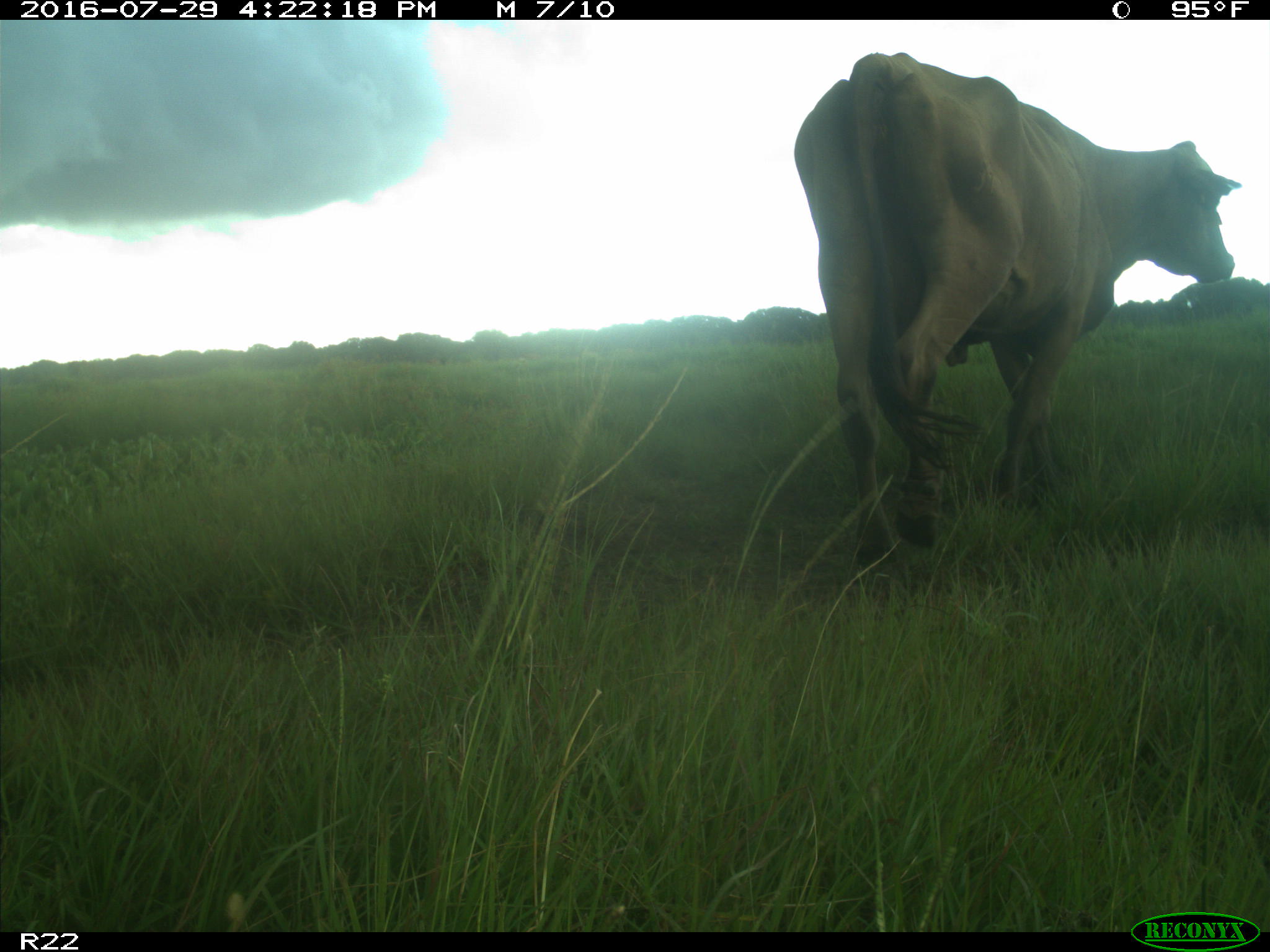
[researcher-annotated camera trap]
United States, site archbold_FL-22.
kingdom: Animalia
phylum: Chordata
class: Mammalia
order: Artiodactyla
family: Bovidae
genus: Bos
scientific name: Bos taurus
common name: domestic cow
Bos taurus (domestic cow).